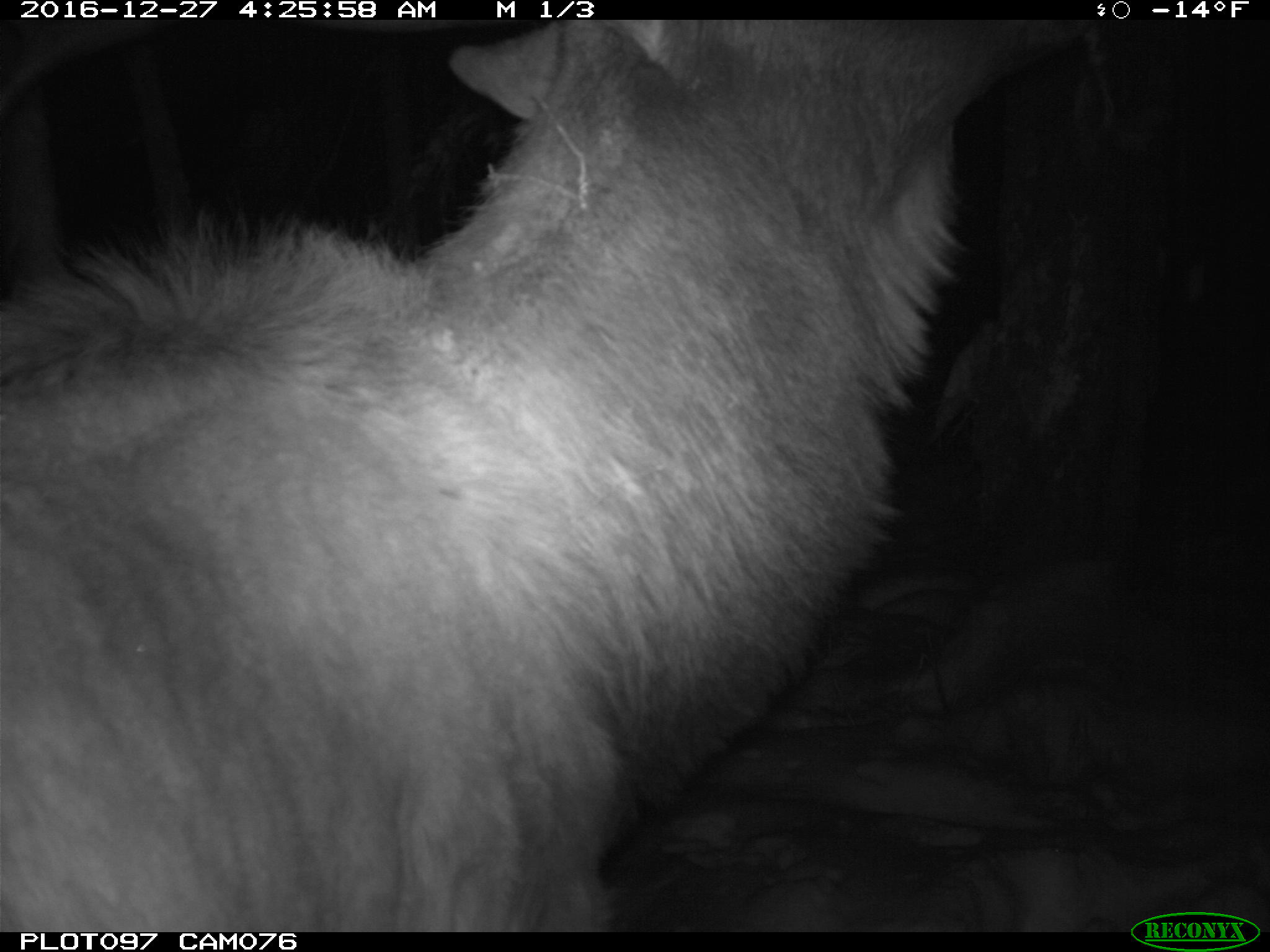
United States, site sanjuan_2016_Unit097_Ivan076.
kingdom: Animalia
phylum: Chordata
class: Mammalia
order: Artiodactyla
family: Cervidae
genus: Cervus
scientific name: Cervus elaphus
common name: red deer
Cervus elaphus (red deer).